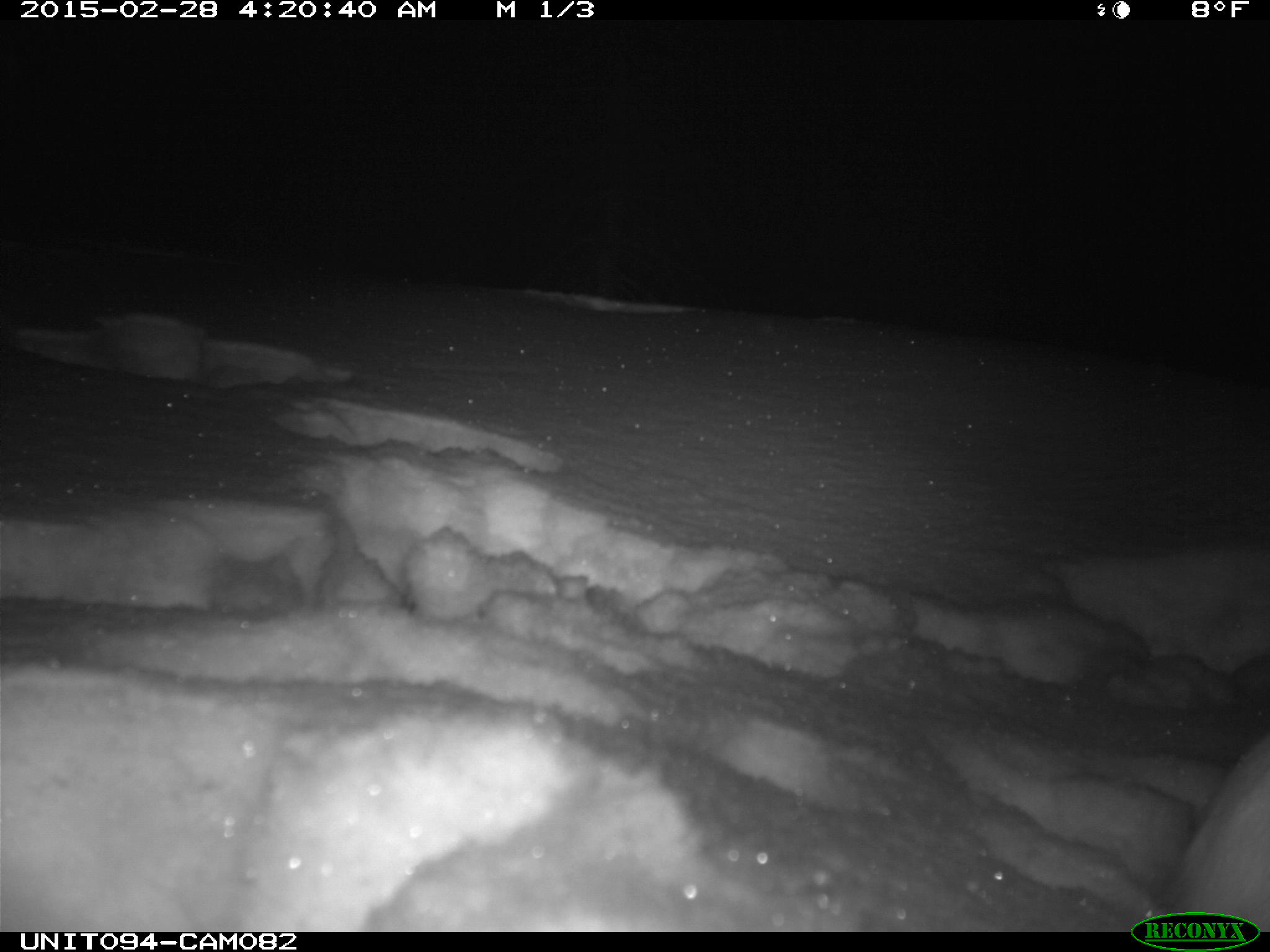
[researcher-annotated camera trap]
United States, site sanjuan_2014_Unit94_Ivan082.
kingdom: Animalia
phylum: Chordata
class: Mammalia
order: Lagomorpha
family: Leporidae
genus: Lepus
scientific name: Lepus americanus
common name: snowshoe hare